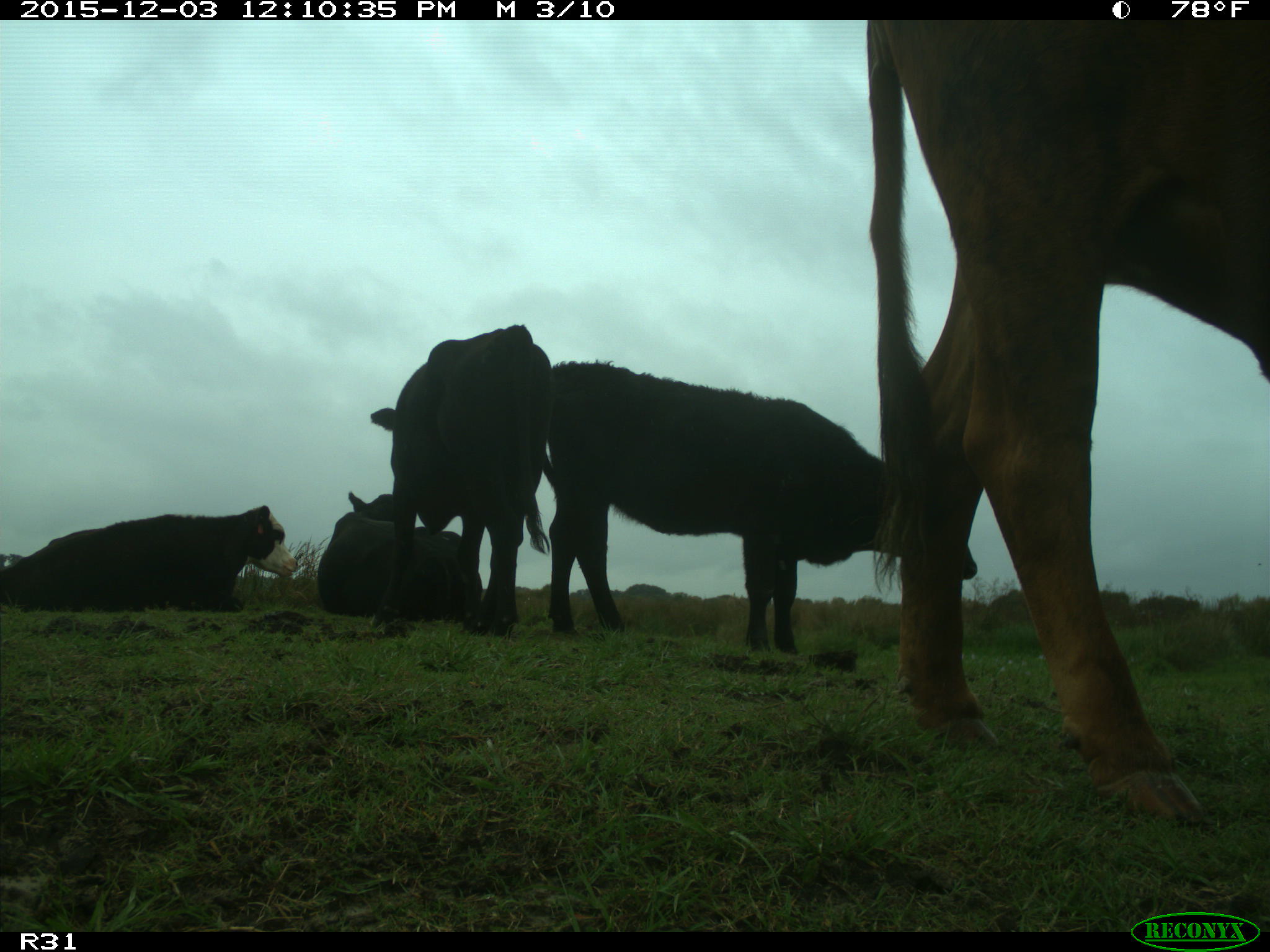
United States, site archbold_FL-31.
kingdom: Animalia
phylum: Chordata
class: Mammalia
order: Artiodactyla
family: Bovidae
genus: Bos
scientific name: Bos taurus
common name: domestic cow